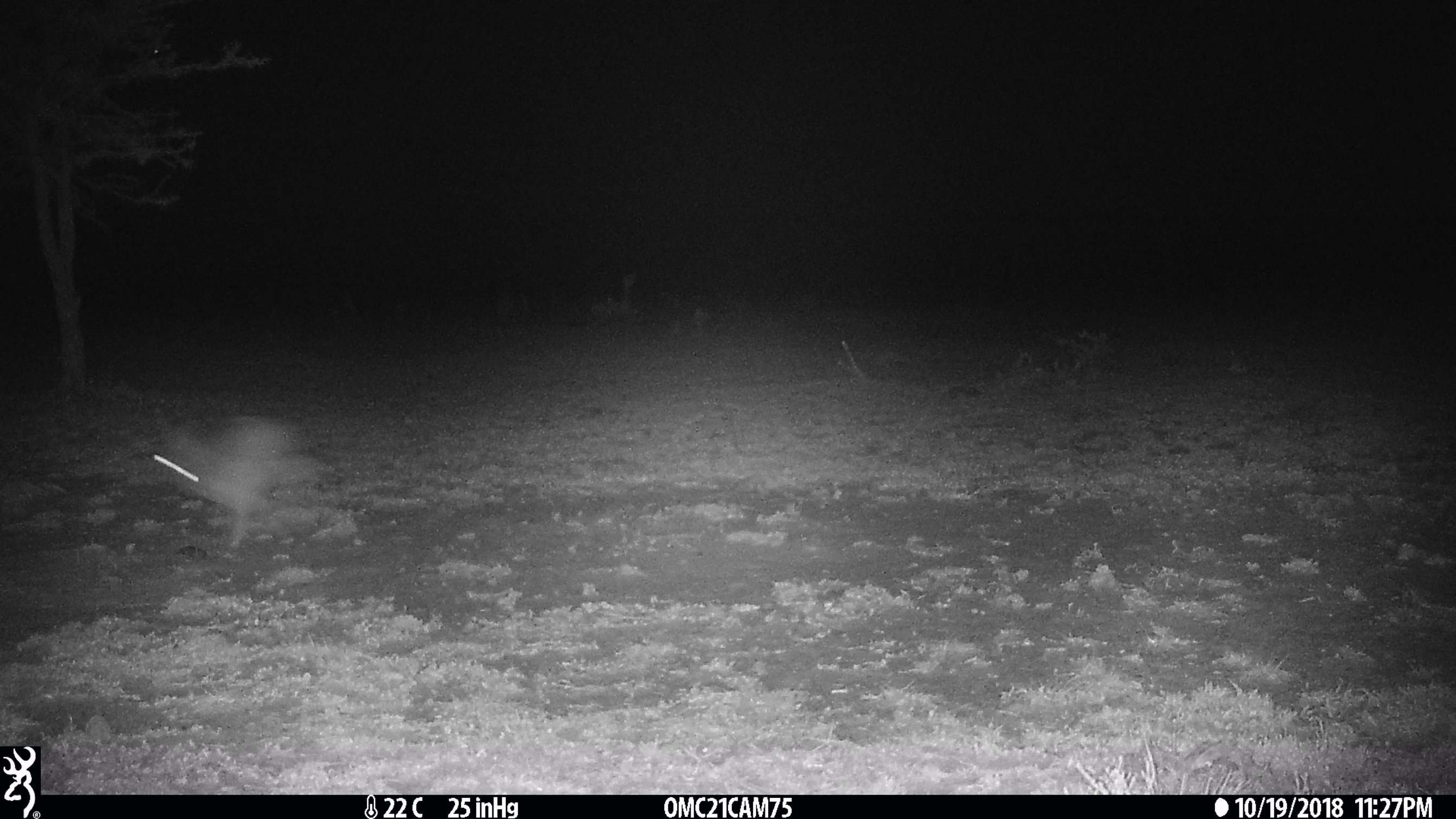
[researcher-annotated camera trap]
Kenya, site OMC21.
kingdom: Animalia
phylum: Chordata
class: Mammalia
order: Lagomorpha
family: Leporidae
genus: Lepus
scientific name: Lepus capensis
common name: cape hare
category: hare